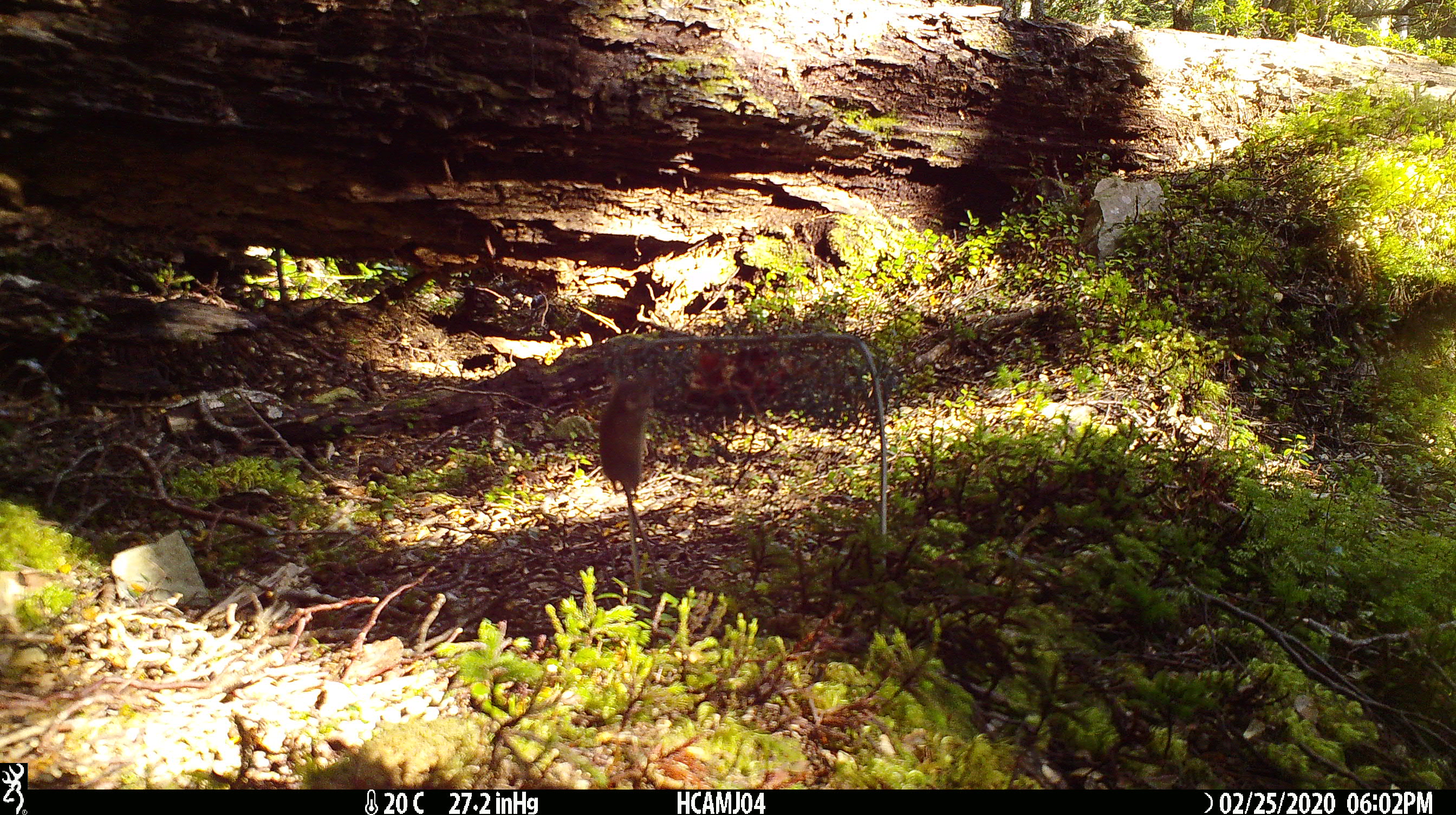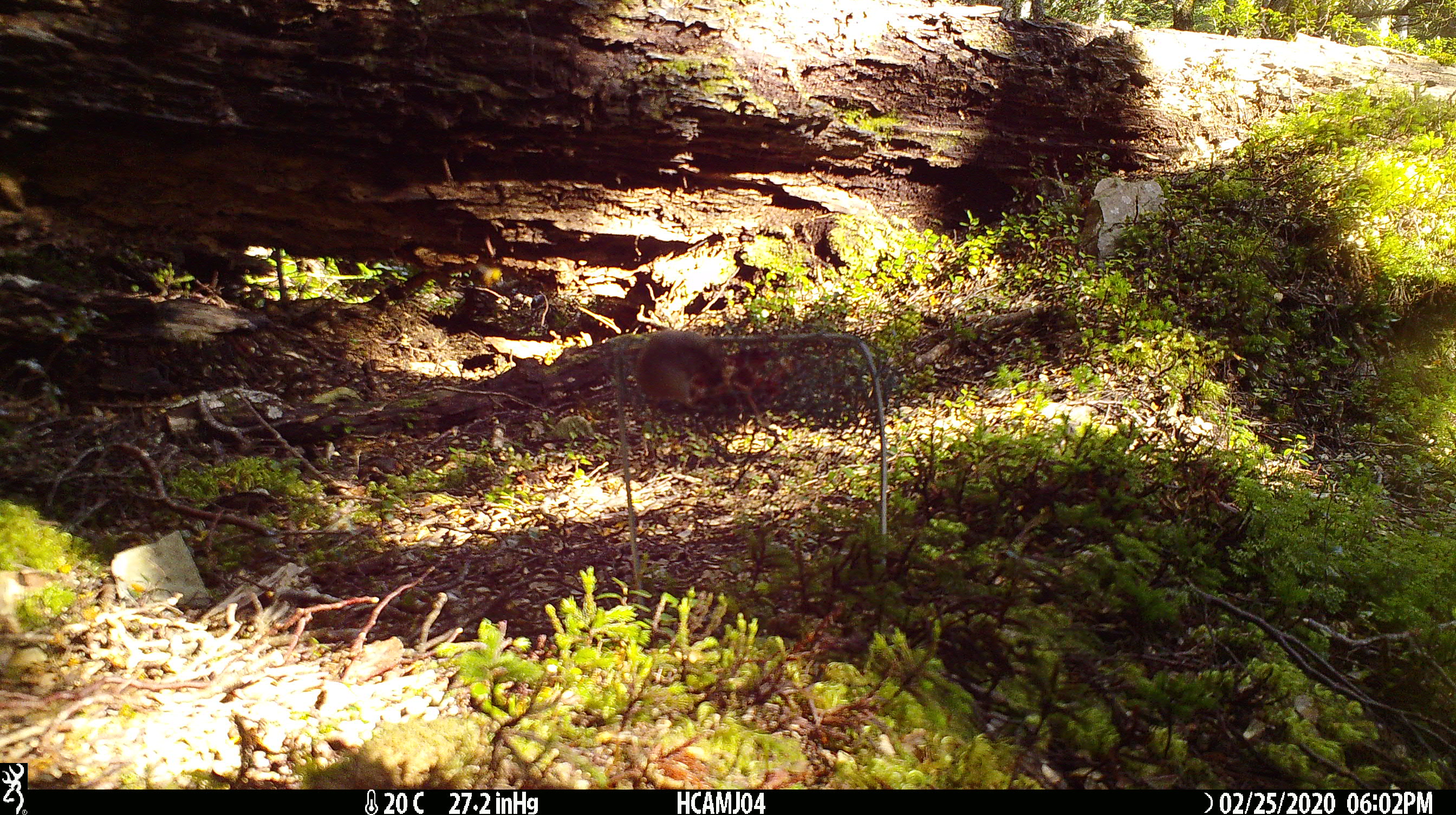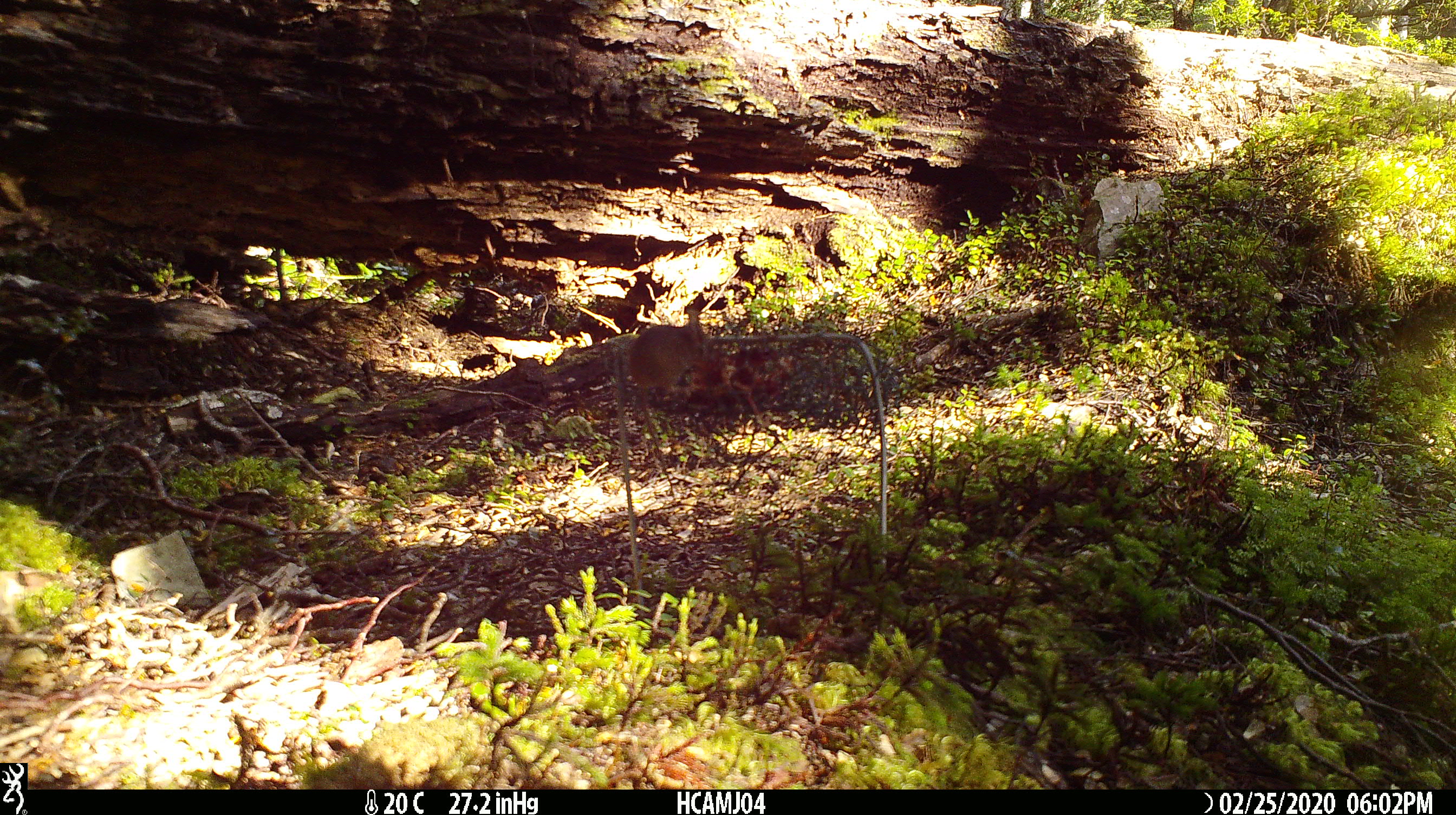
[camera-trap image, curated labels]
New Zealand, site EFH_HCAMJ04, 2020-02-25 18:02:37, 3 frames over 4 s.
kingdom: Animalia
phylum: Chordata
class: Mammalia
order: Rodentia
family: Muridae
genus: Mus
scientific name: Mus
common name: mouse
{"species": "mouse (Mus)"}